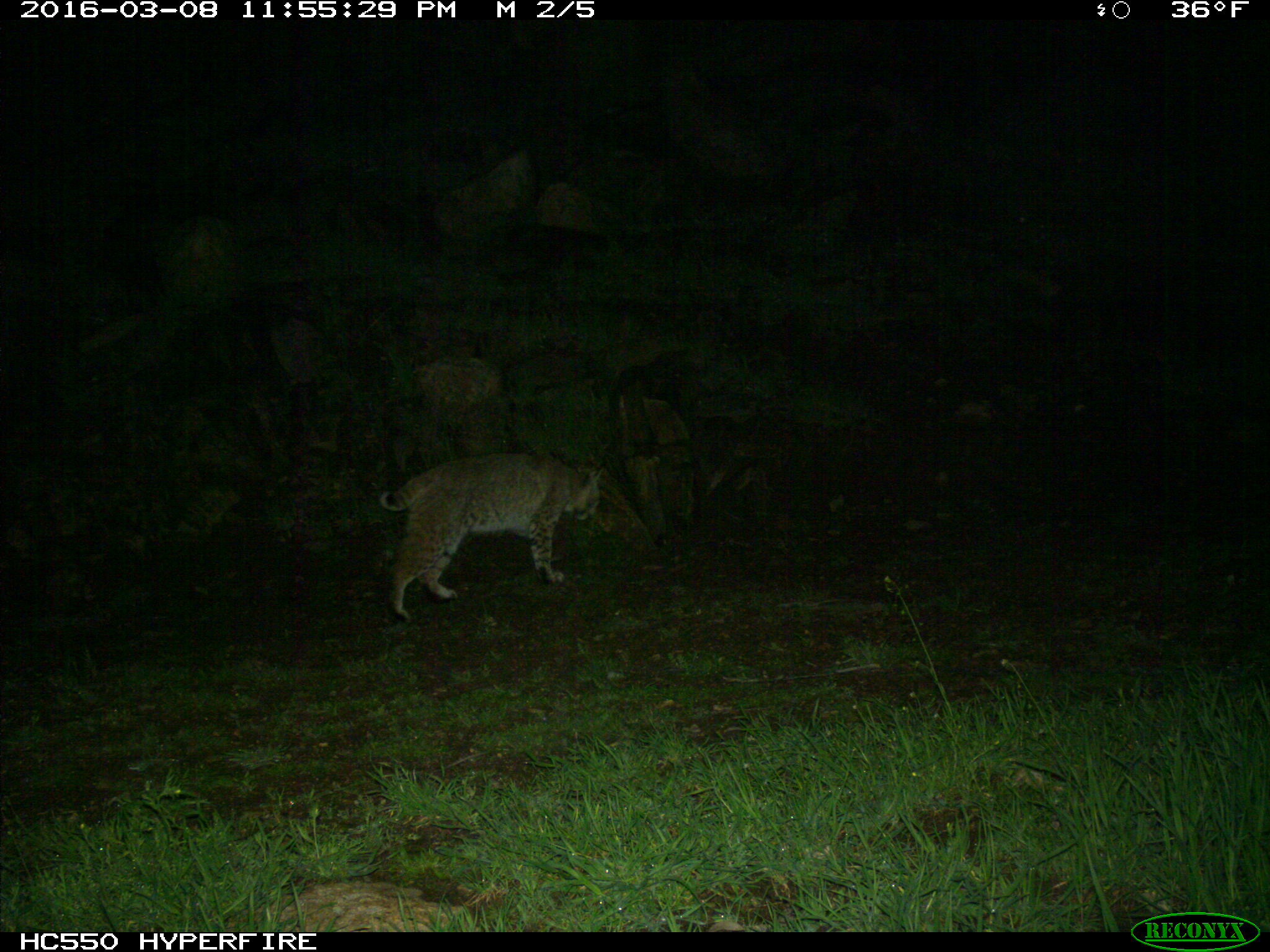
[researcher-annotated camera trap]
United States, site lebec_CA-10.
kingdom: Animalia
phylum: Chordata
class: Mammalia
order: Carnivora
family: Felidae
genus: Lynx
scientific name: Lynx rufus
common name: bobcat